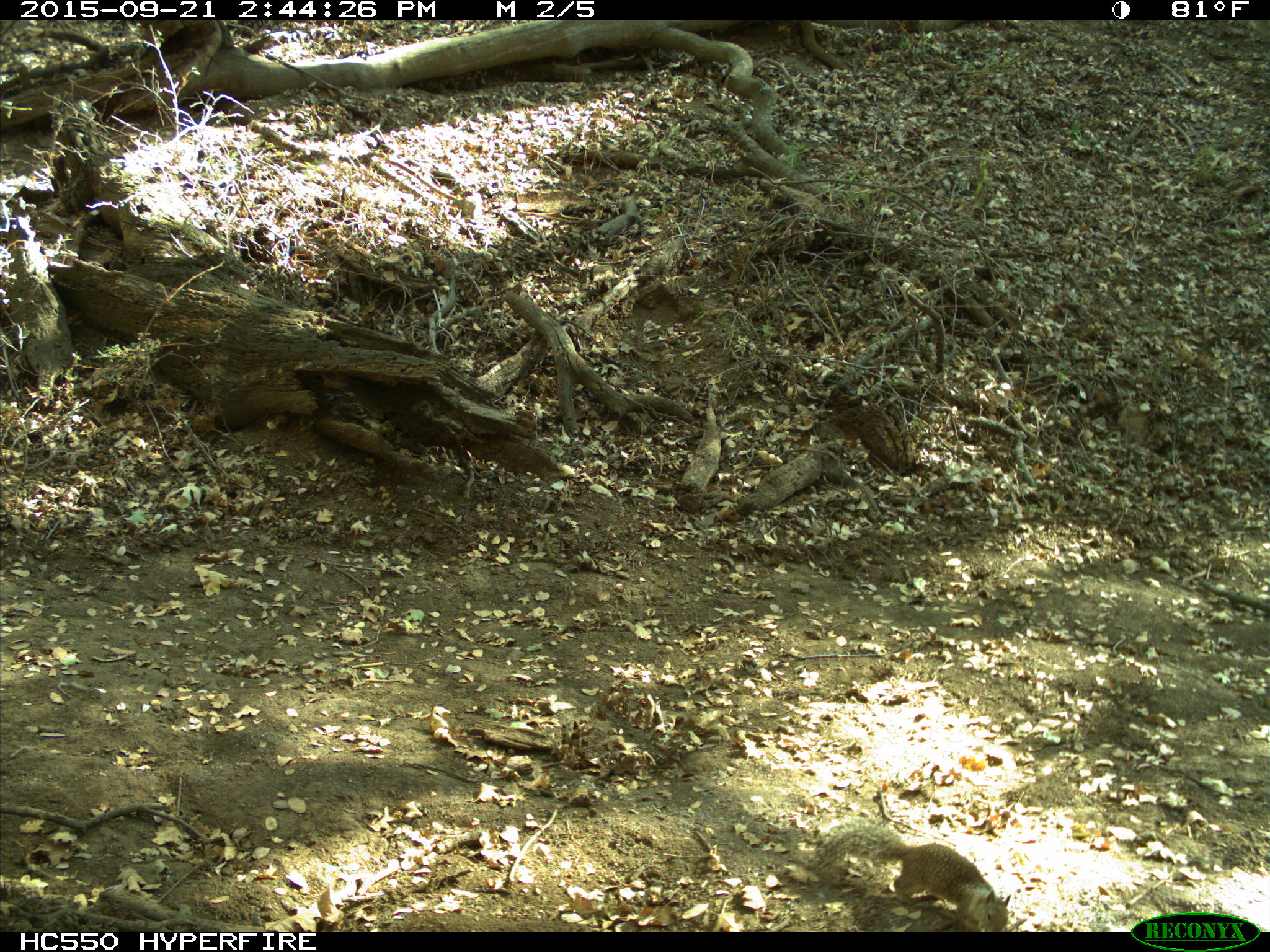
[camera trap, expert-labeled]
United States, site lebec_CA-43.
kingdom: Animalia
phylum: Chordata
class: Mammalia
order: Rodentia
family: Sciuridae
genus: Otospermophilus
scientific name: Otospermophilus beecheyi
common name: california ground squirrel